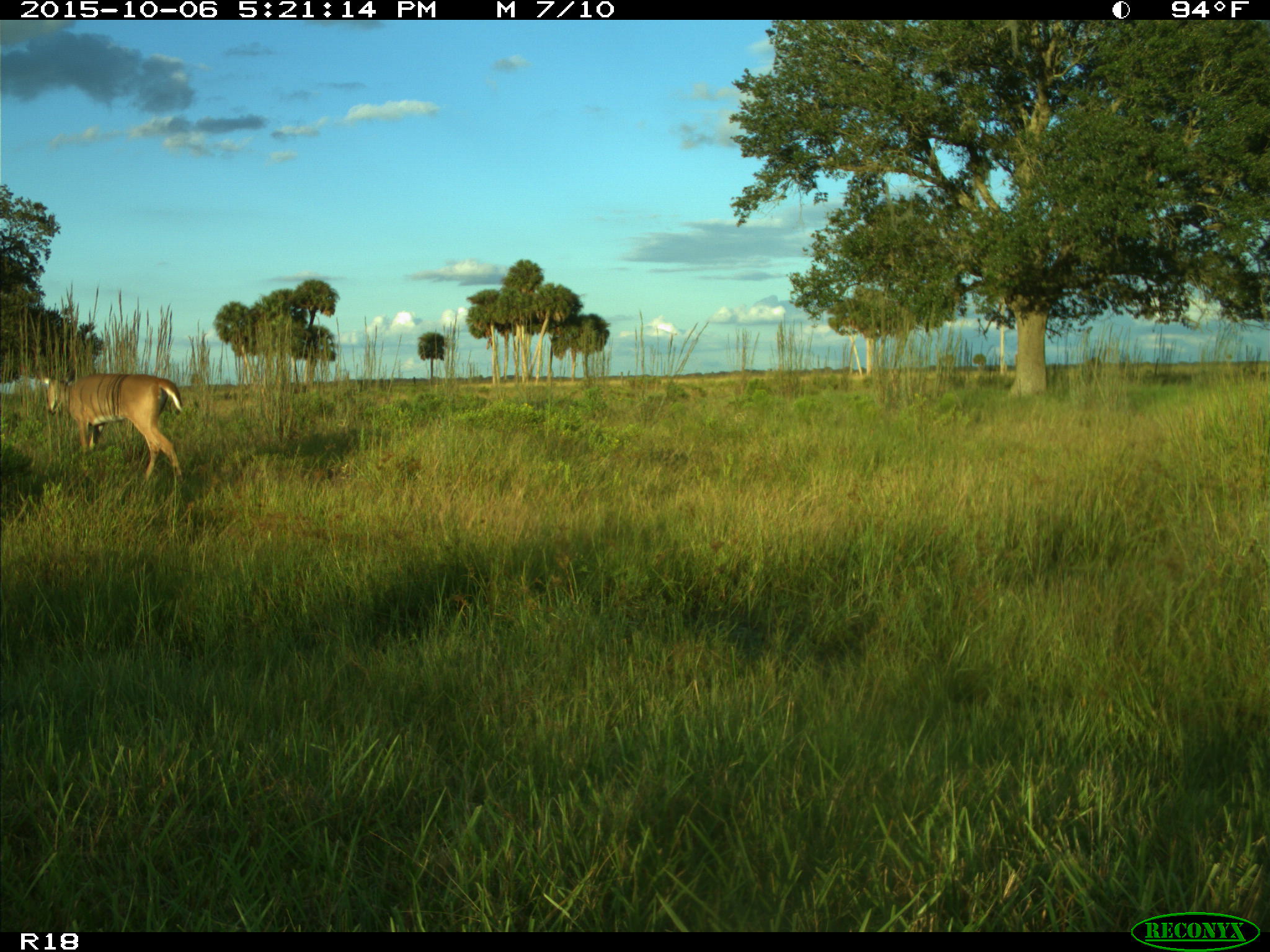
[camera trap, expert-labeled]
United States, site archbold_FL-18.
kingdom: Animalia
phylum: Chordata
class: Mammalia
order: Artiodactyla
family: Cervidae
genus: Odocoileus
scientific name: Odocoileus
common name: deer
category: unidentified deer